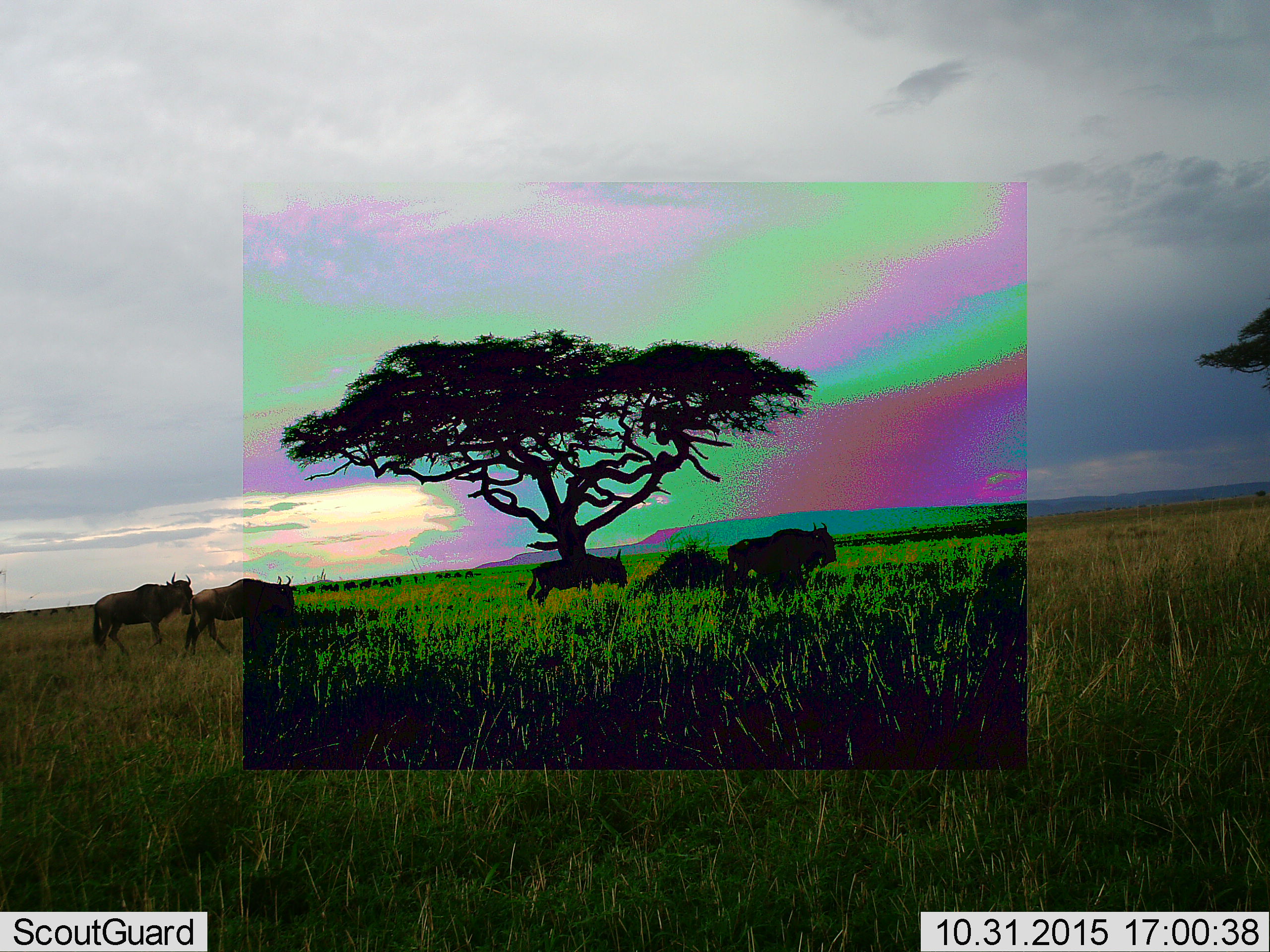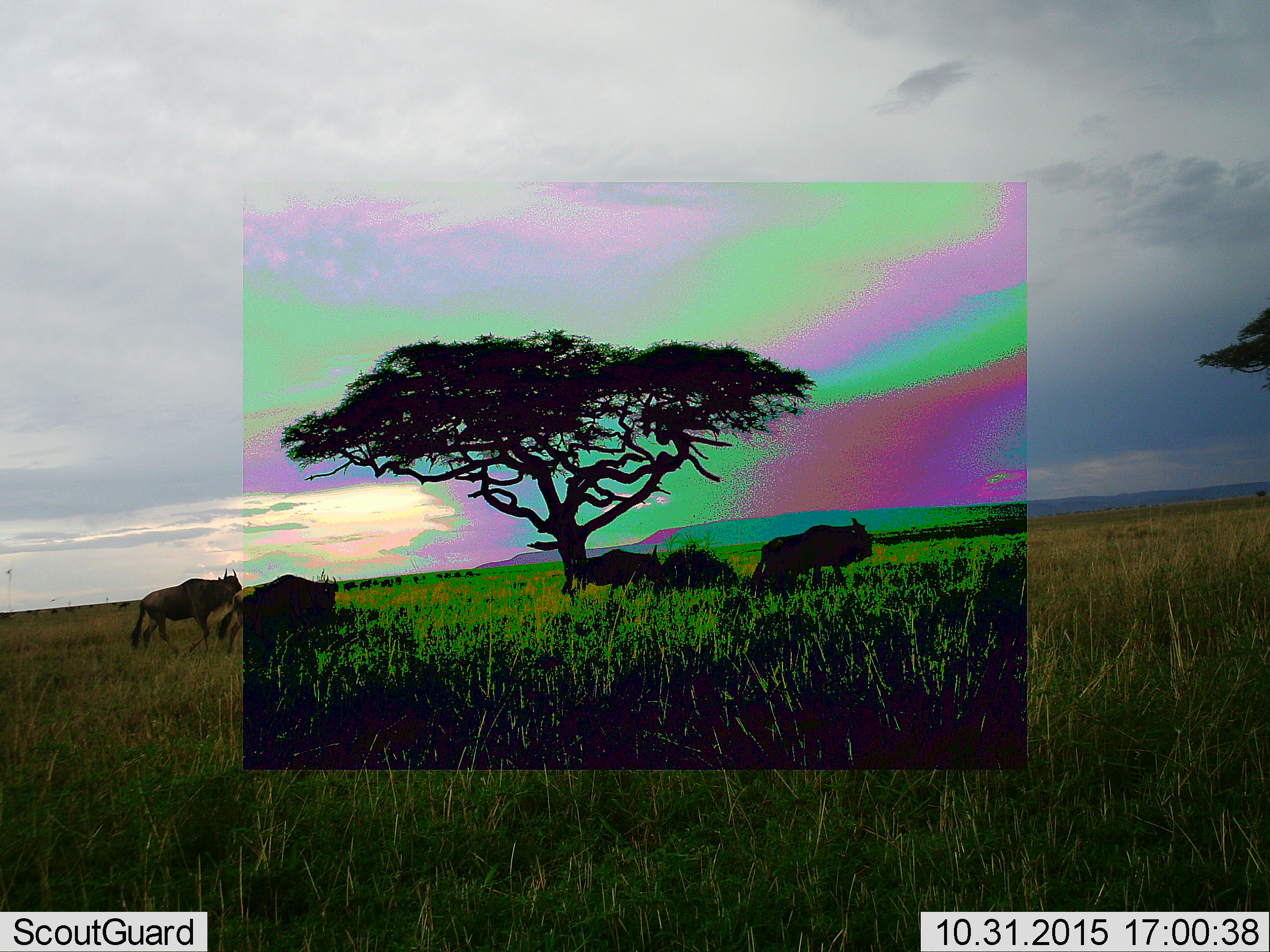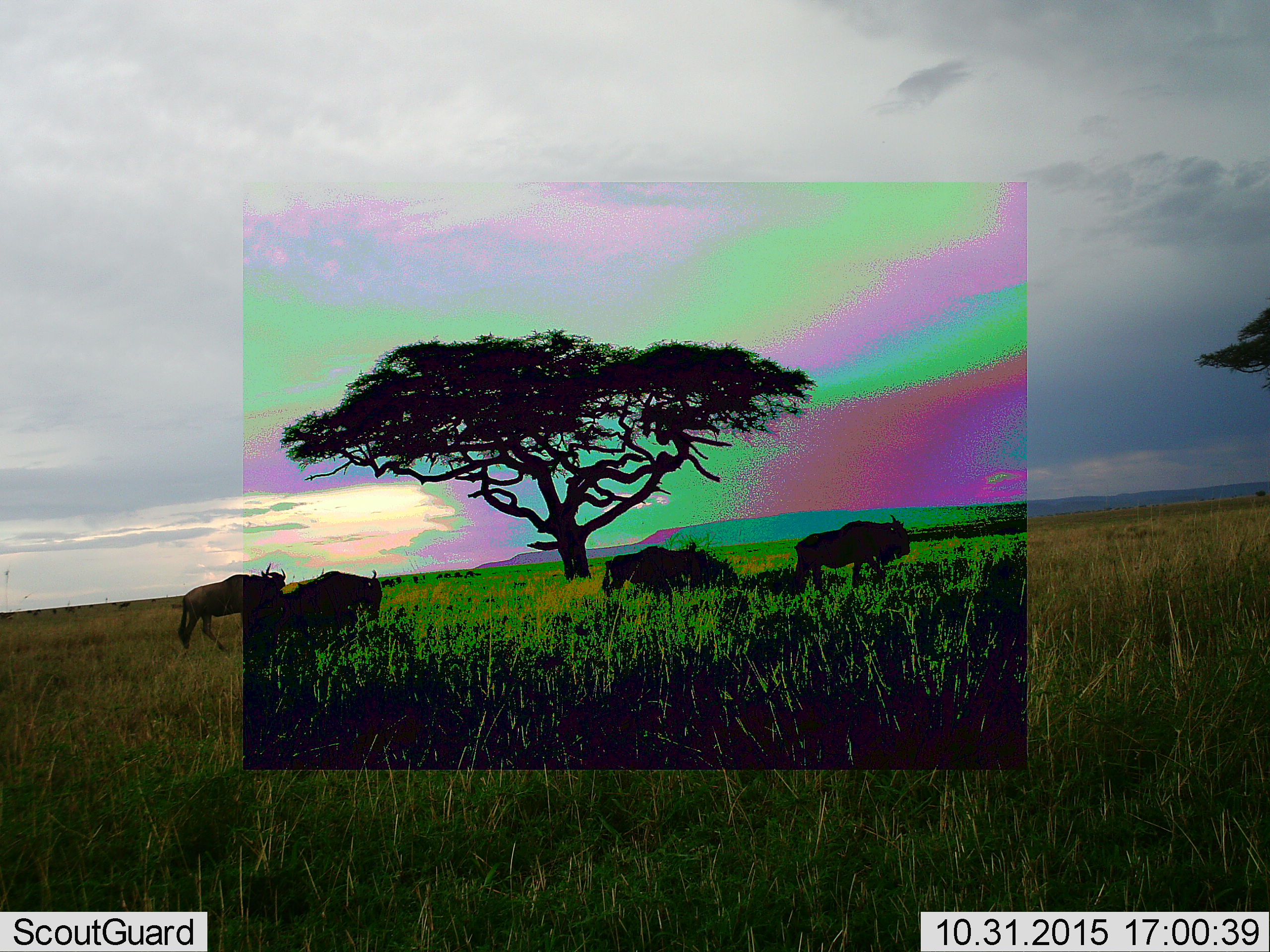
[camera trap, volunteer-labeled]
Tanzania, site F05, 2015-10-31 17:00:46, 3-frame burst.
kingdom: Animalia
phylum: Chordata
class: Mammalia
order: Artiodactyla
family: Bovidae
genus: Connochaetes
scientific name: Connochaetes taurinus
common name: blue wildebeest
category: wildebeest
Wildebeest (blue wildebeest) (Connochaetes taurinus), count 11-50. Behavior (volunteer vote fractions): standing 30%, resting 0%, moving 100%, interacting 0%. Young present (vote fraction): 0%. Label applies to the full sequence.